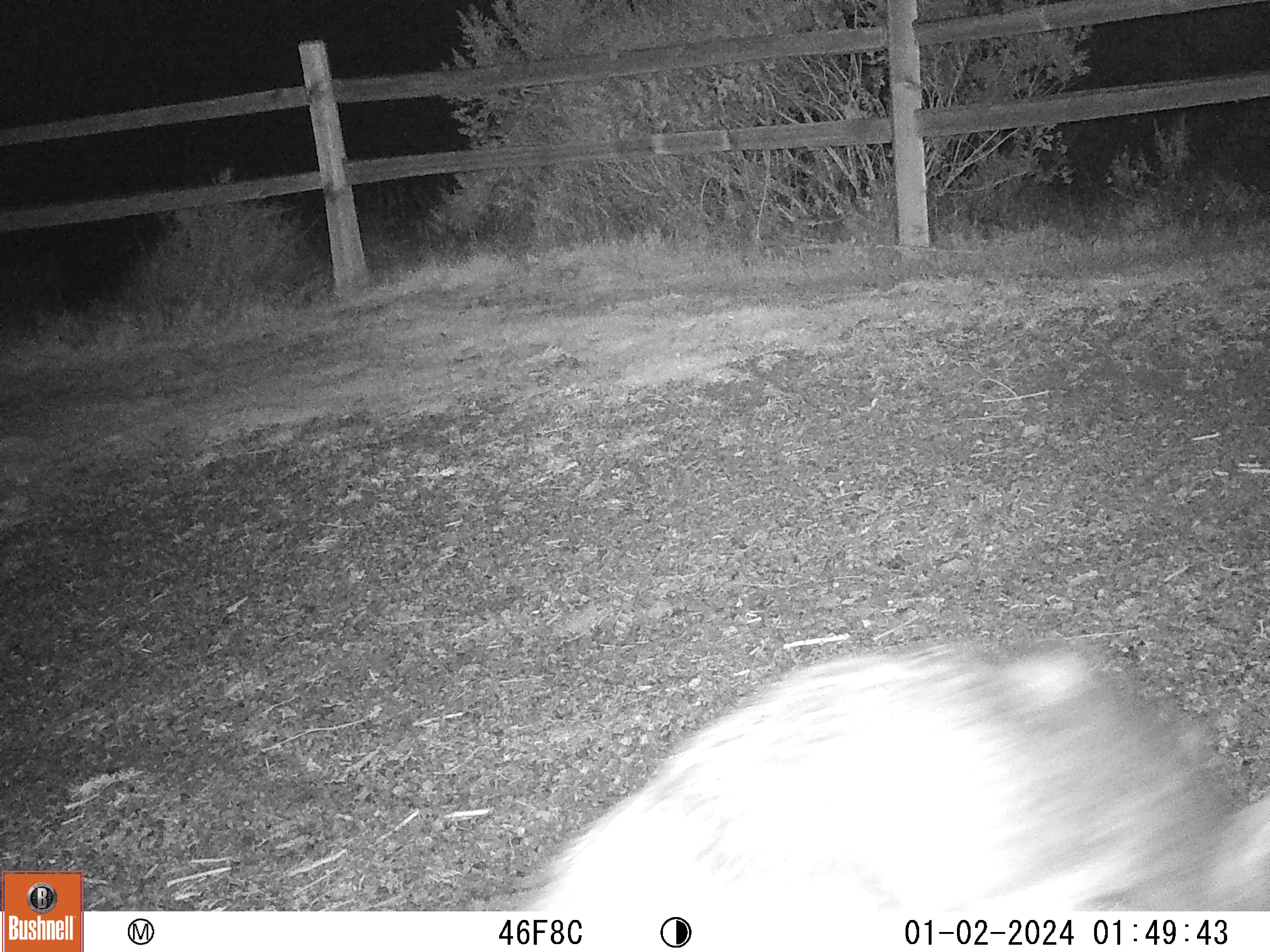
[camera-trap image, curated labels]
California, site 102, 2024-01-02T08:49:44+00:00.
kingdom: Animalia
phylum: Chordata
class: Mammalia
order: Carnivora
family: Canidae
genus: Canis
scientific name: Canis latrans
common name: coyote